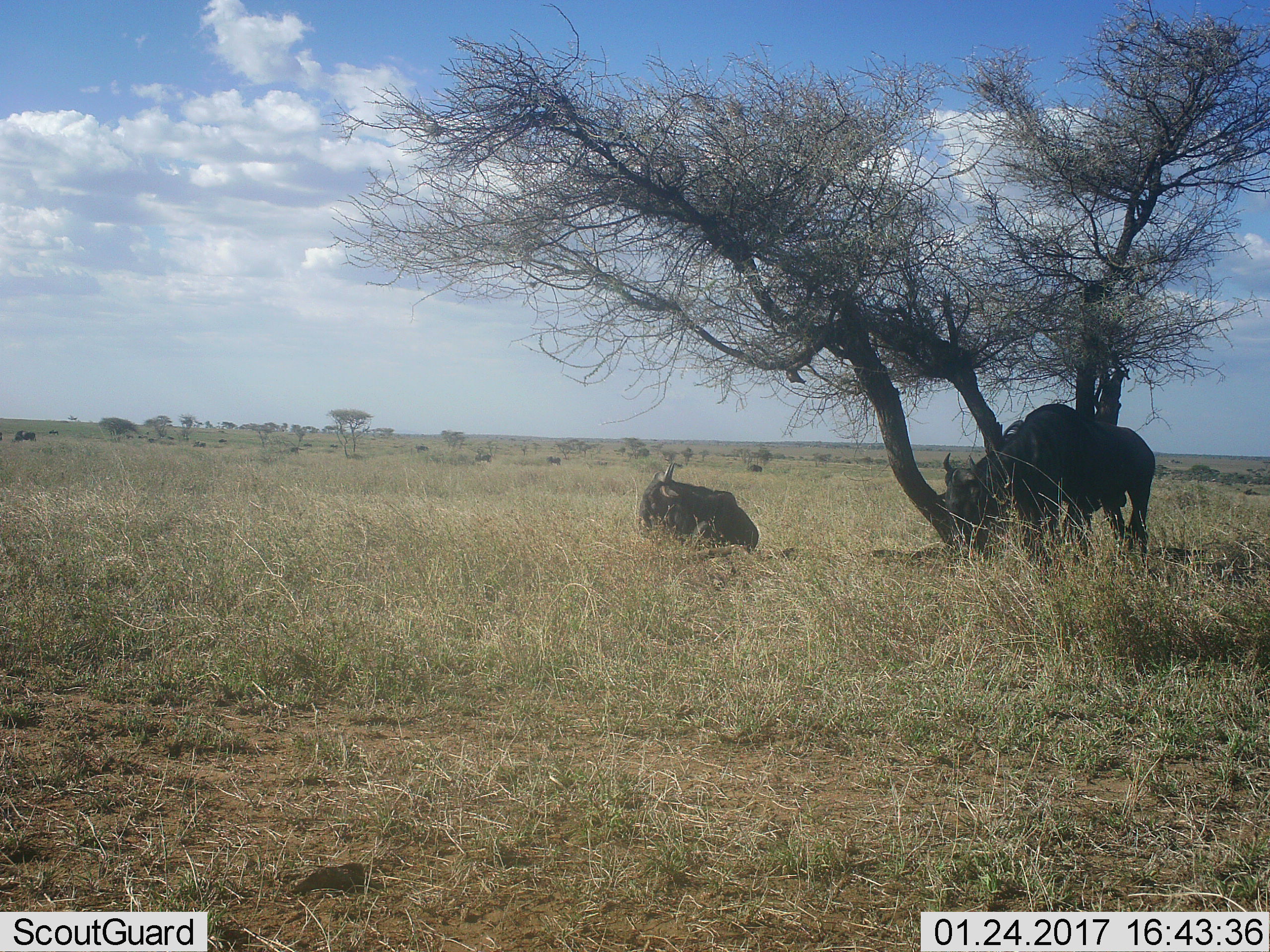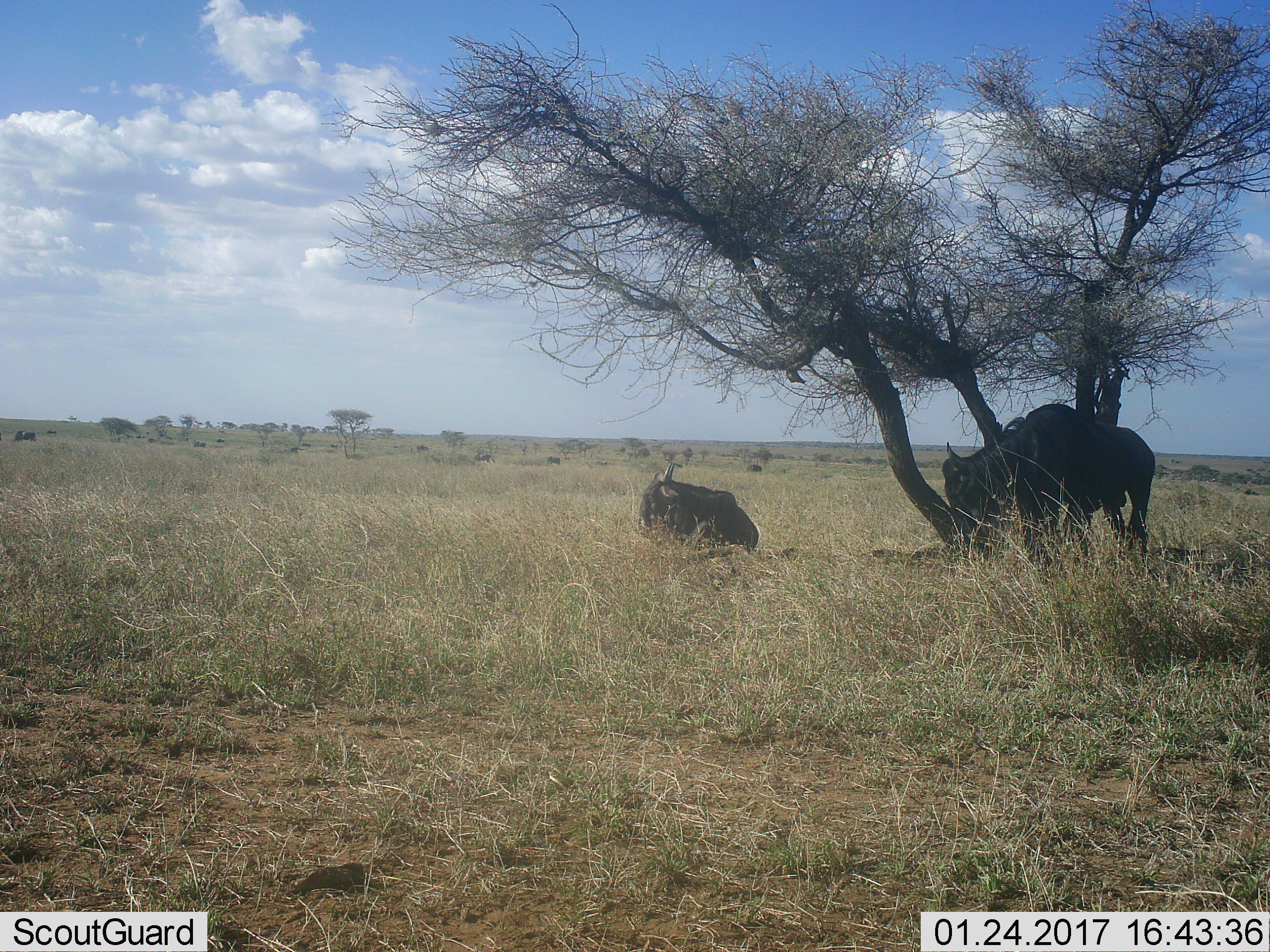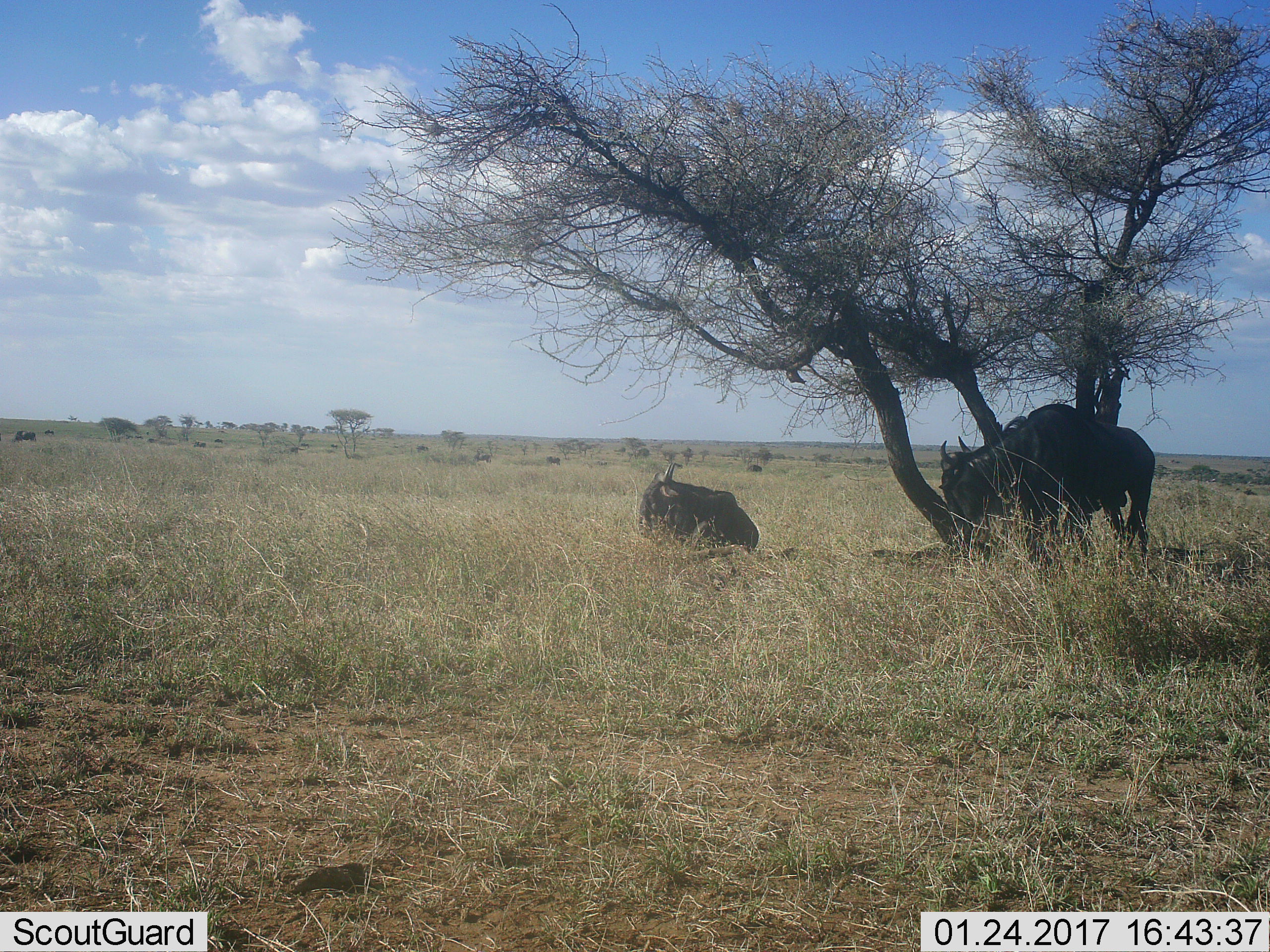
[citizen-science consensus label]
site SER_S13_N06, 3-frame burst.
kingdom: Animalia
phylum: Chordata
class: Mammalia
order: Artiodactyla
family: Bovidae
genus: Connochaetes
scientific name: Connochaetes taurinus taurinus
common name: blue wildebeest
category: wildebeestblue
Wildebeestblue (blue wildebeest) (Connochaetes taurinus taurinus), count 2. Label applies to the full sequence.